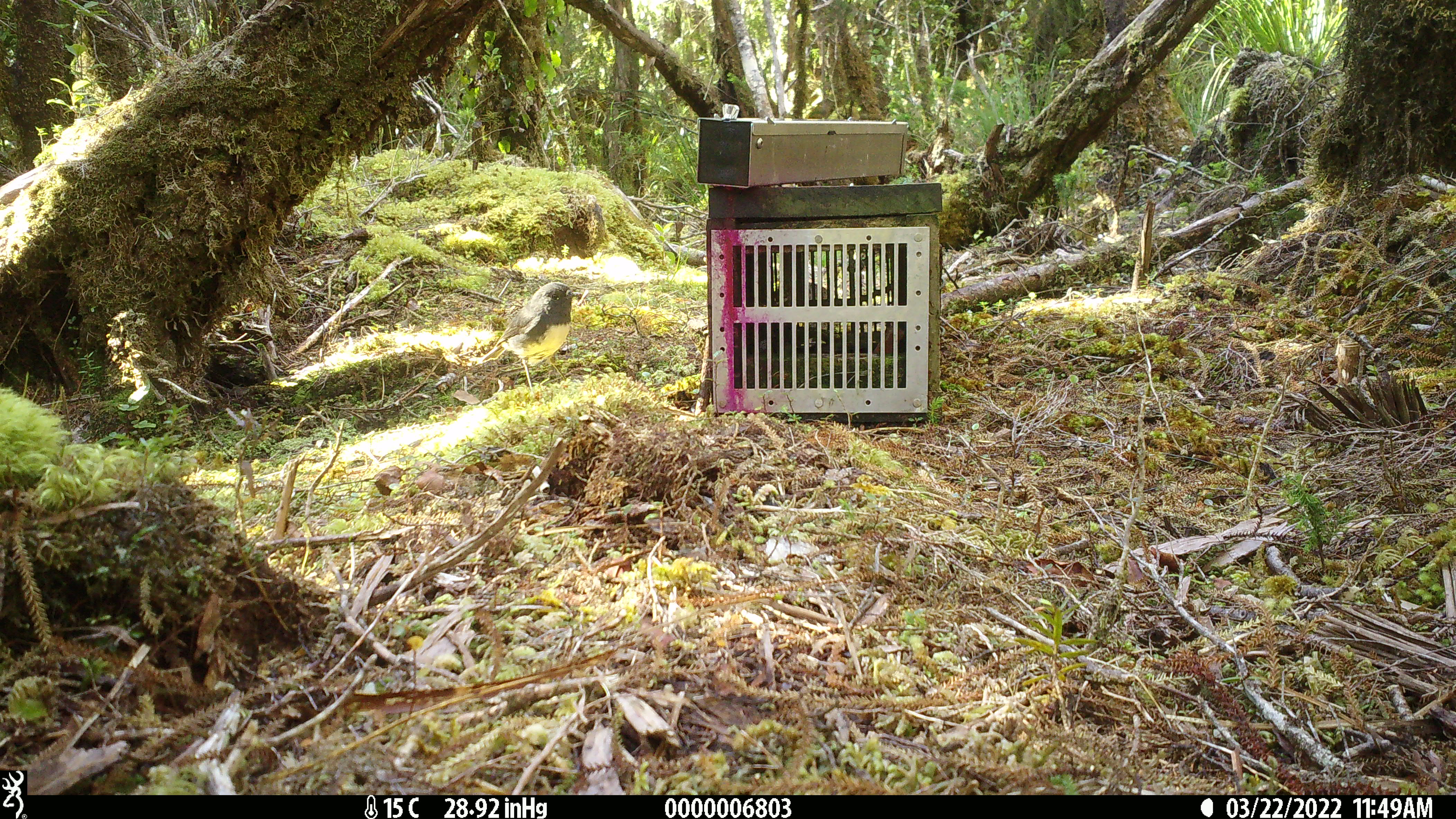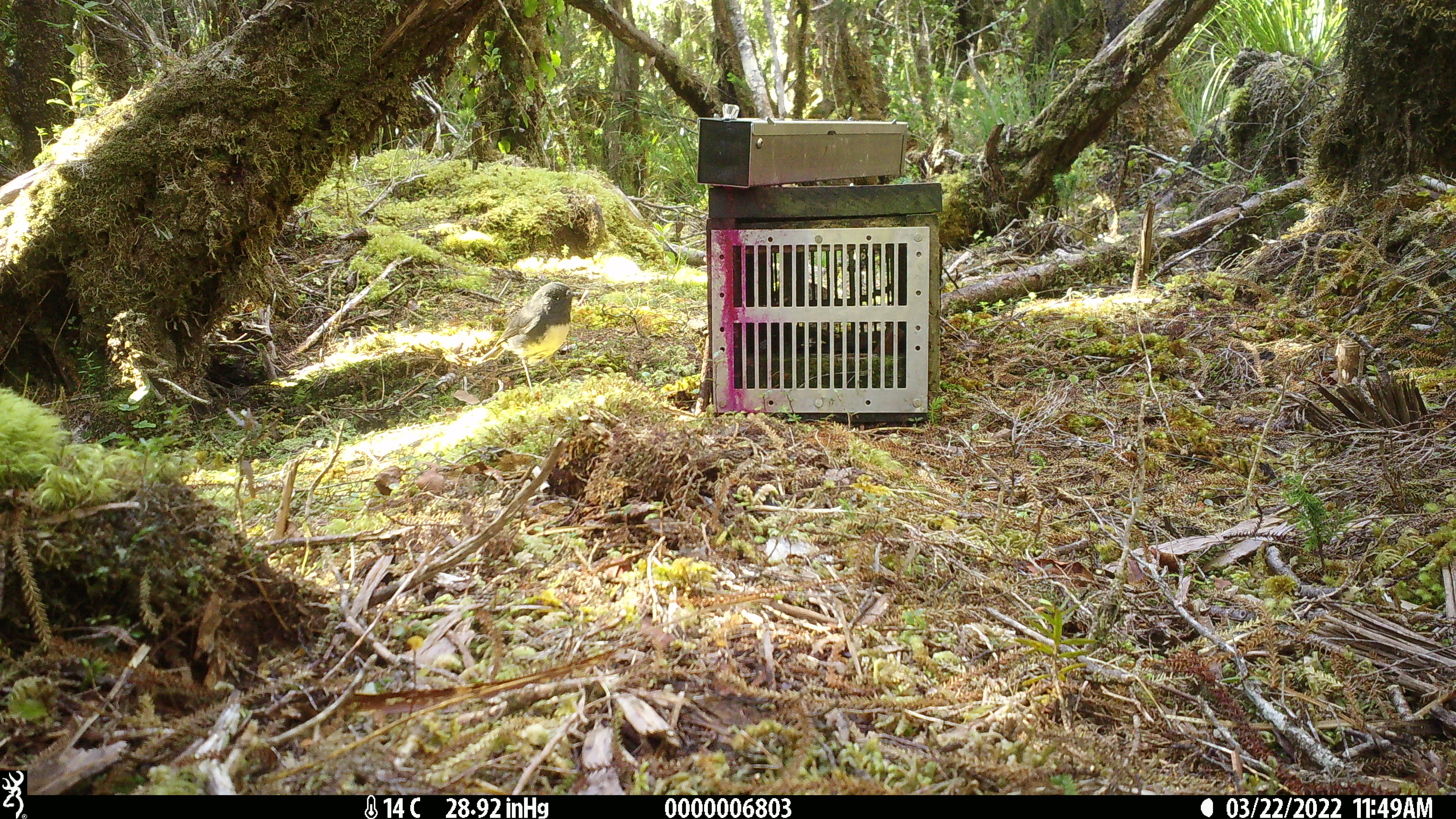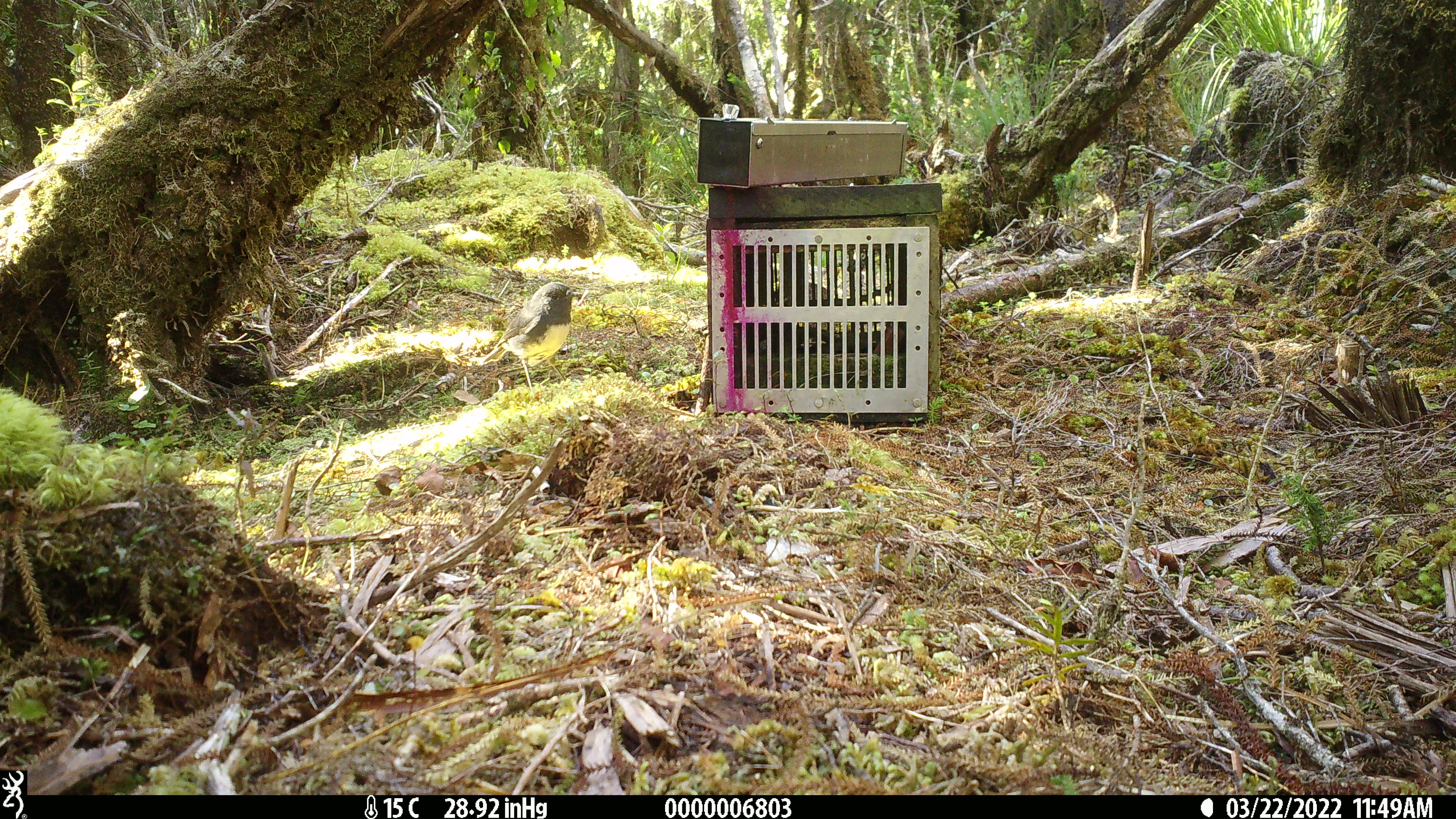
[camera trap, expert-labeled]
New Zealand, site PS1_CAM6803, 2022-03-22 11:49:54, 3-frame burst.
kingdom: Animalia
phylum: Chordata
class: Aves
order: Passeriformes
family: Petroicidae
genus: Petroica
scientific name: Petroica australis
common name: new zealand robin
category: robin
Robin (new zealand robin) (Petroica australis).